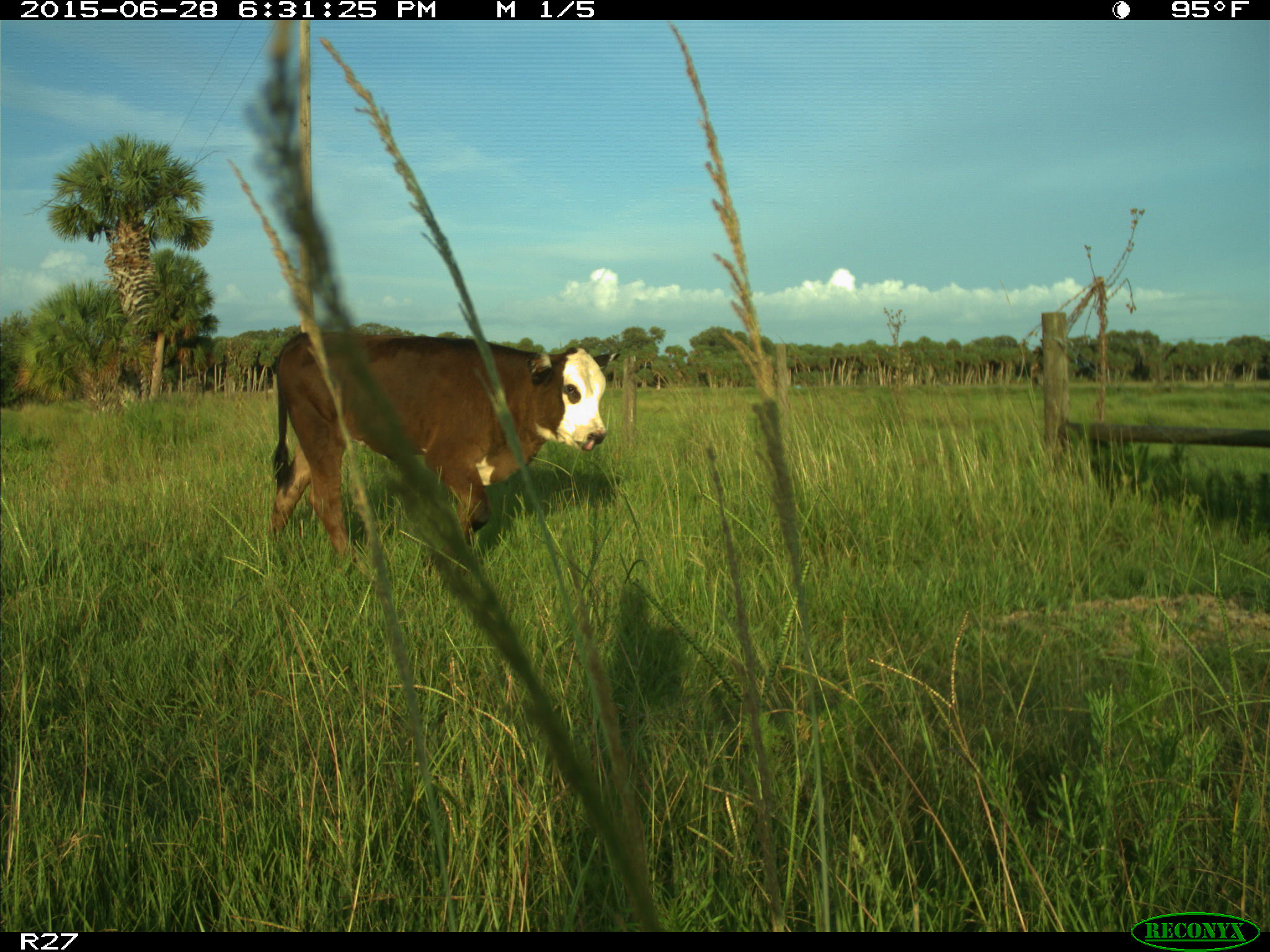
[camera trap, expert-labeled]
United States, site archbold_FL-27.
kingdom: Animalia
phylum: Chordata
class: Mammalia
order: Artiodactyla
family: Bovidae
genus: Bos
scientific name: Bos taurus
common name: domestic cow